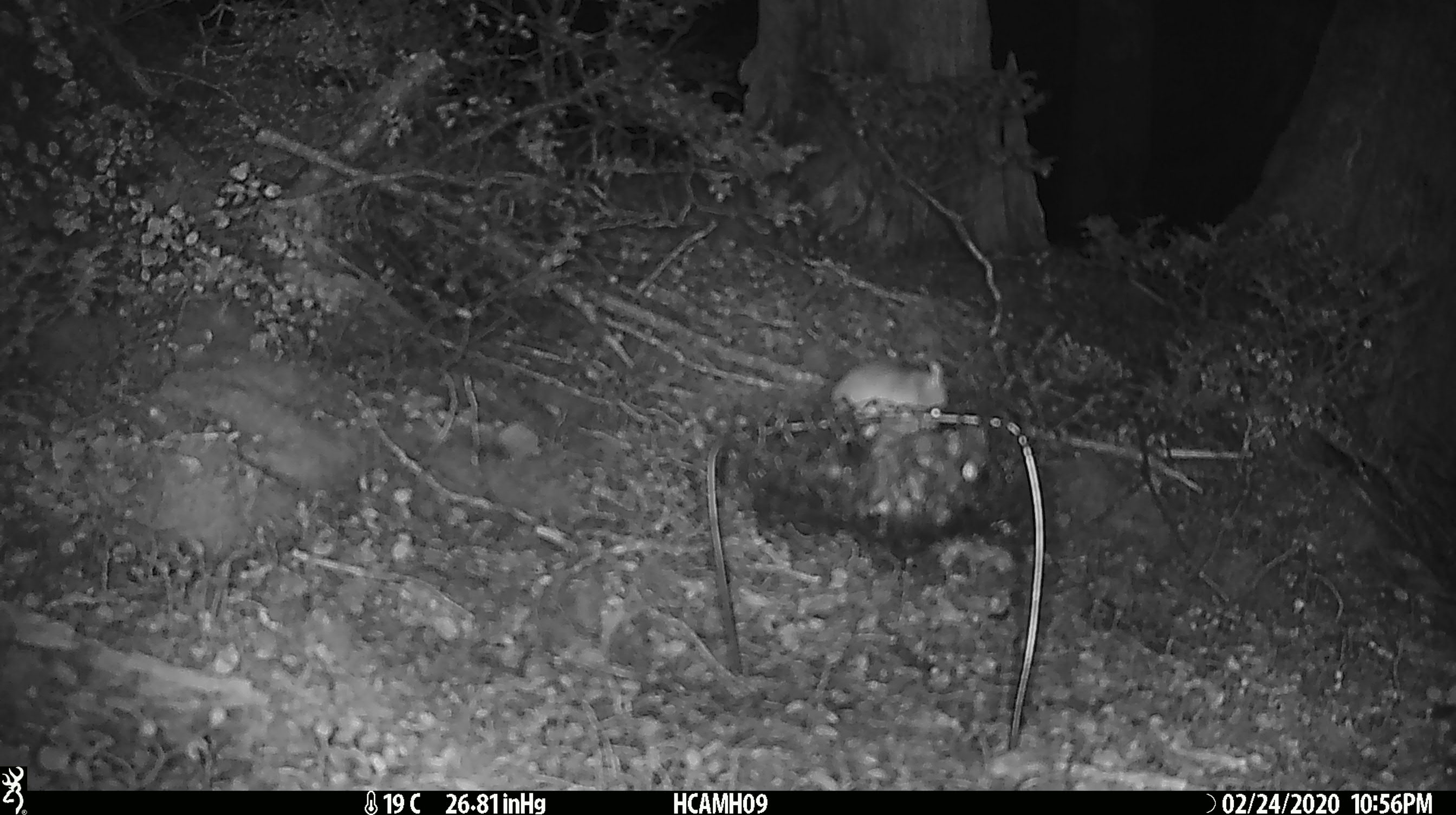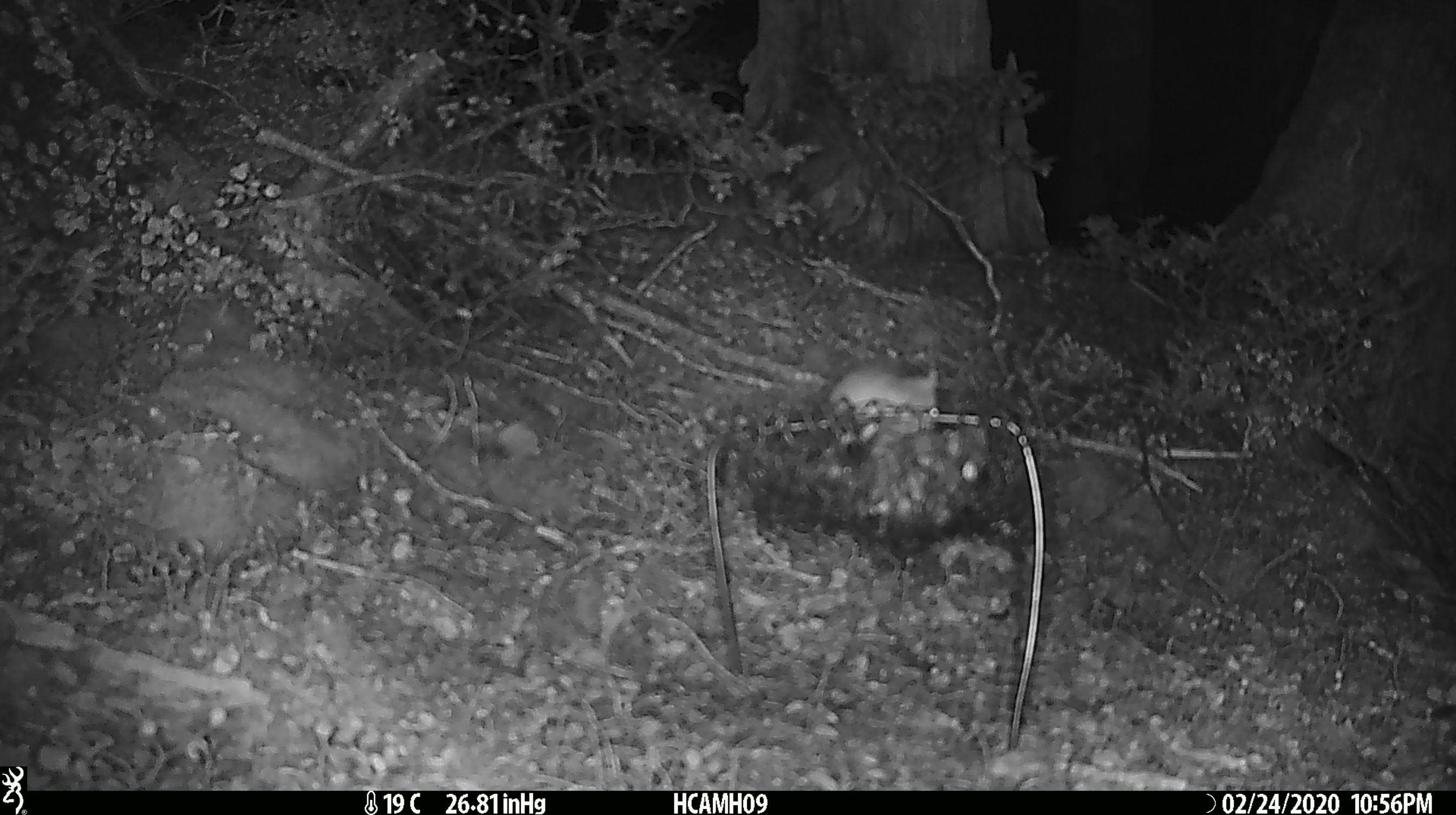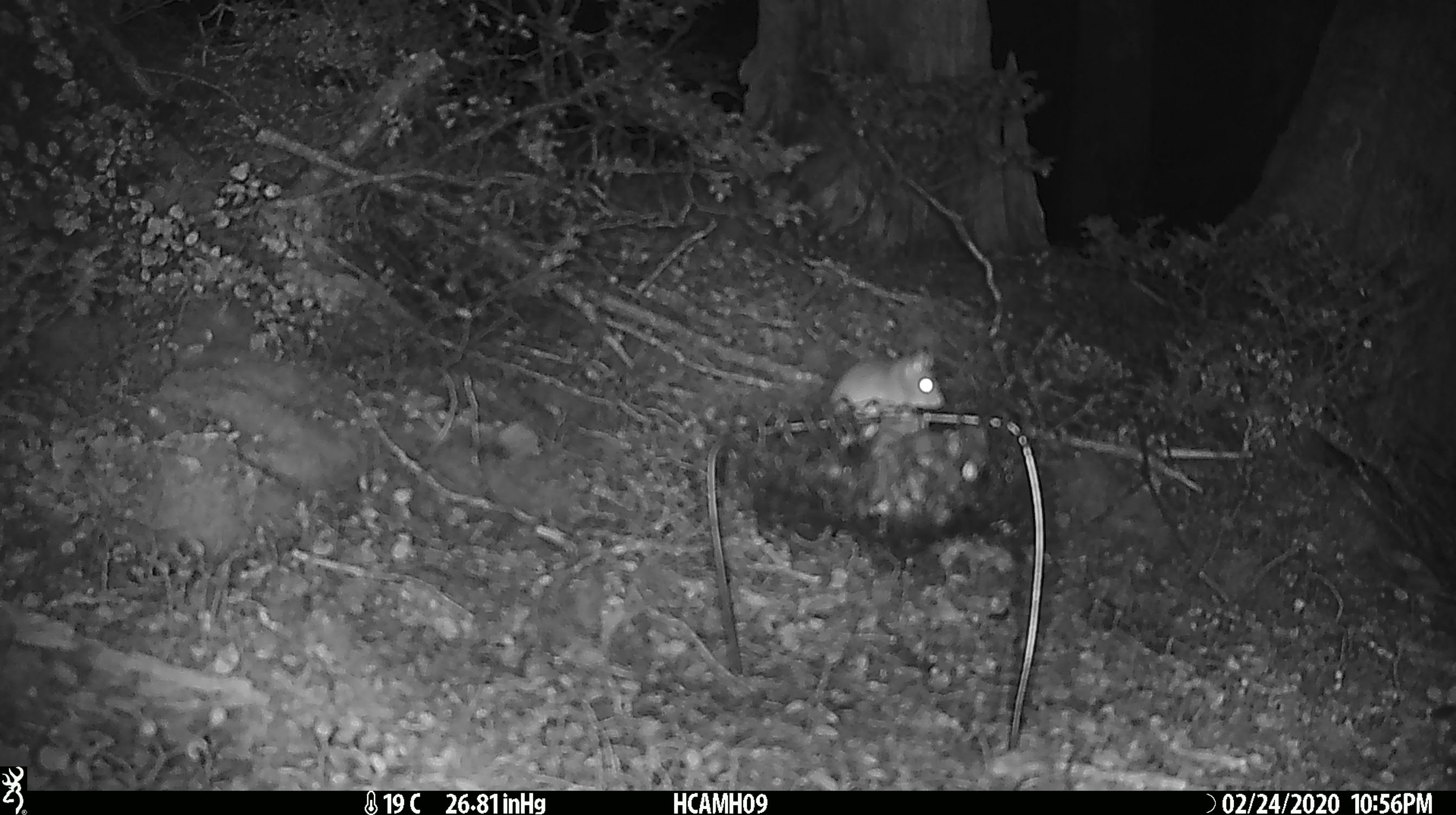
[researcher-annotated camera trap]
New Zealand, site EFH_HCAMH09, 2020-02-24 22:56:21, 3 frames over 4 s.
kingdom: Animalia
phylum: Chordata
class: Mammalia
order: Rodentia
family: Muridae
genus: Mus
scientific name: Mus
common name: mouse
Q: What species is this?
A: Mouse (Mus).